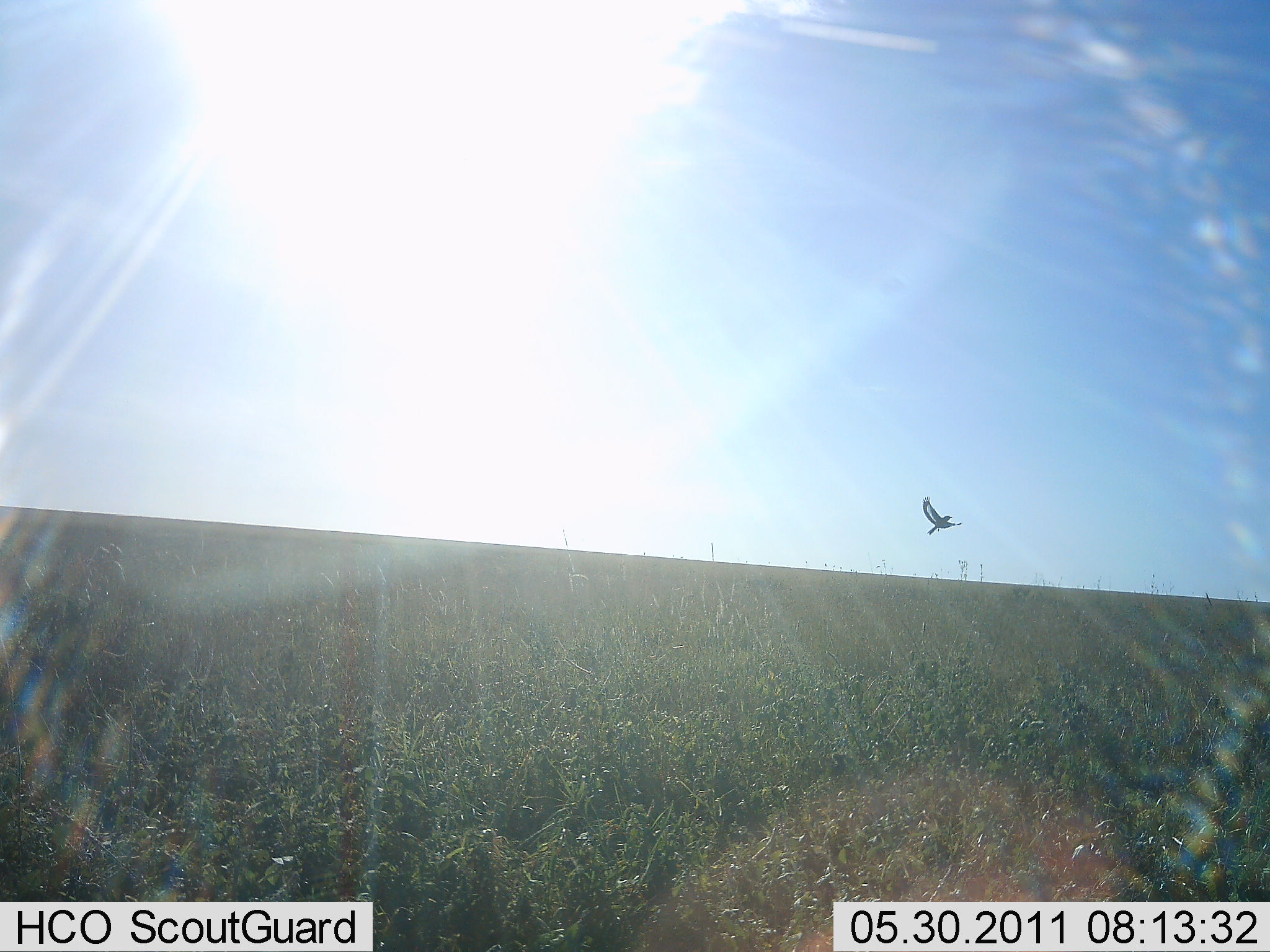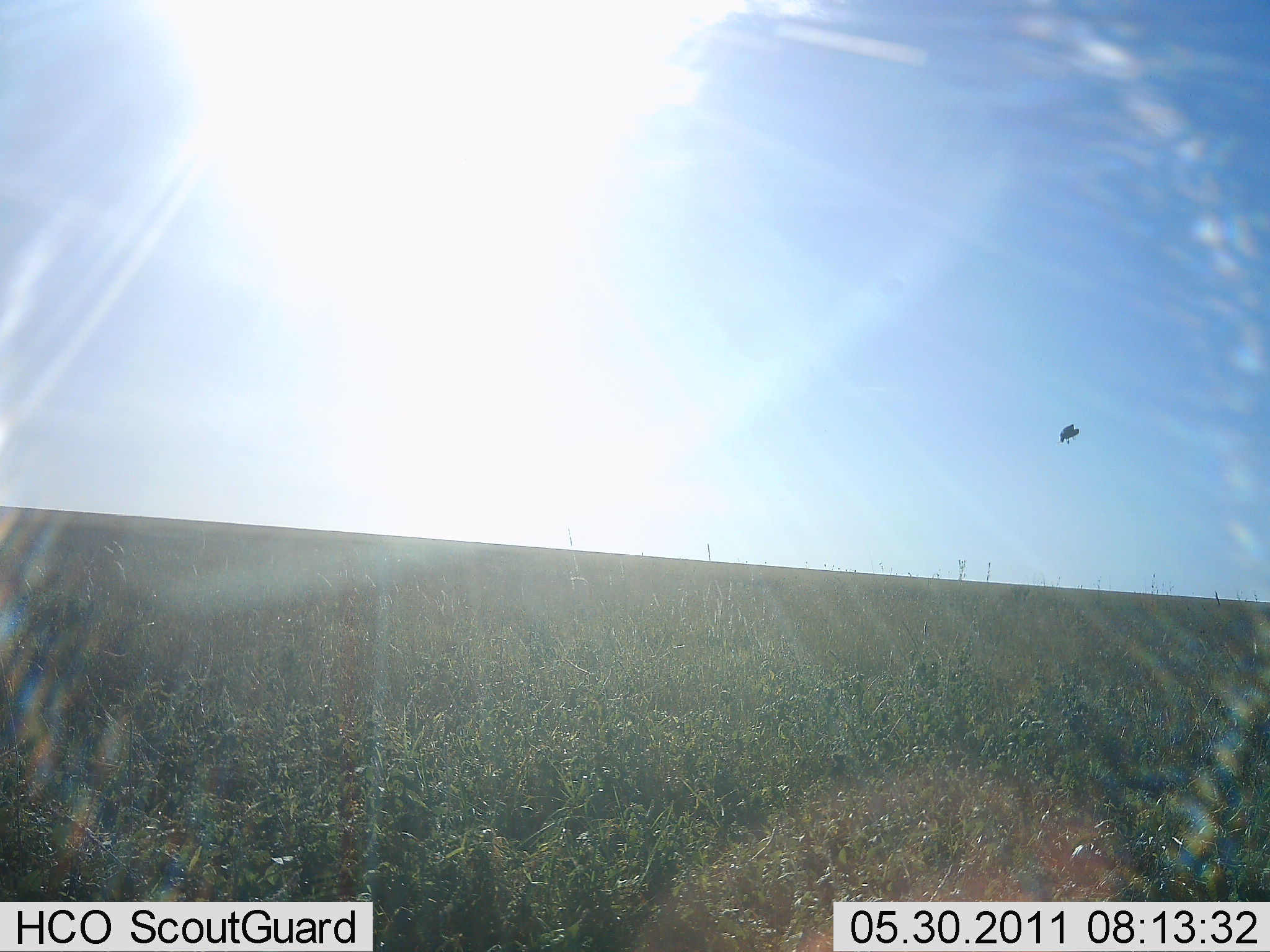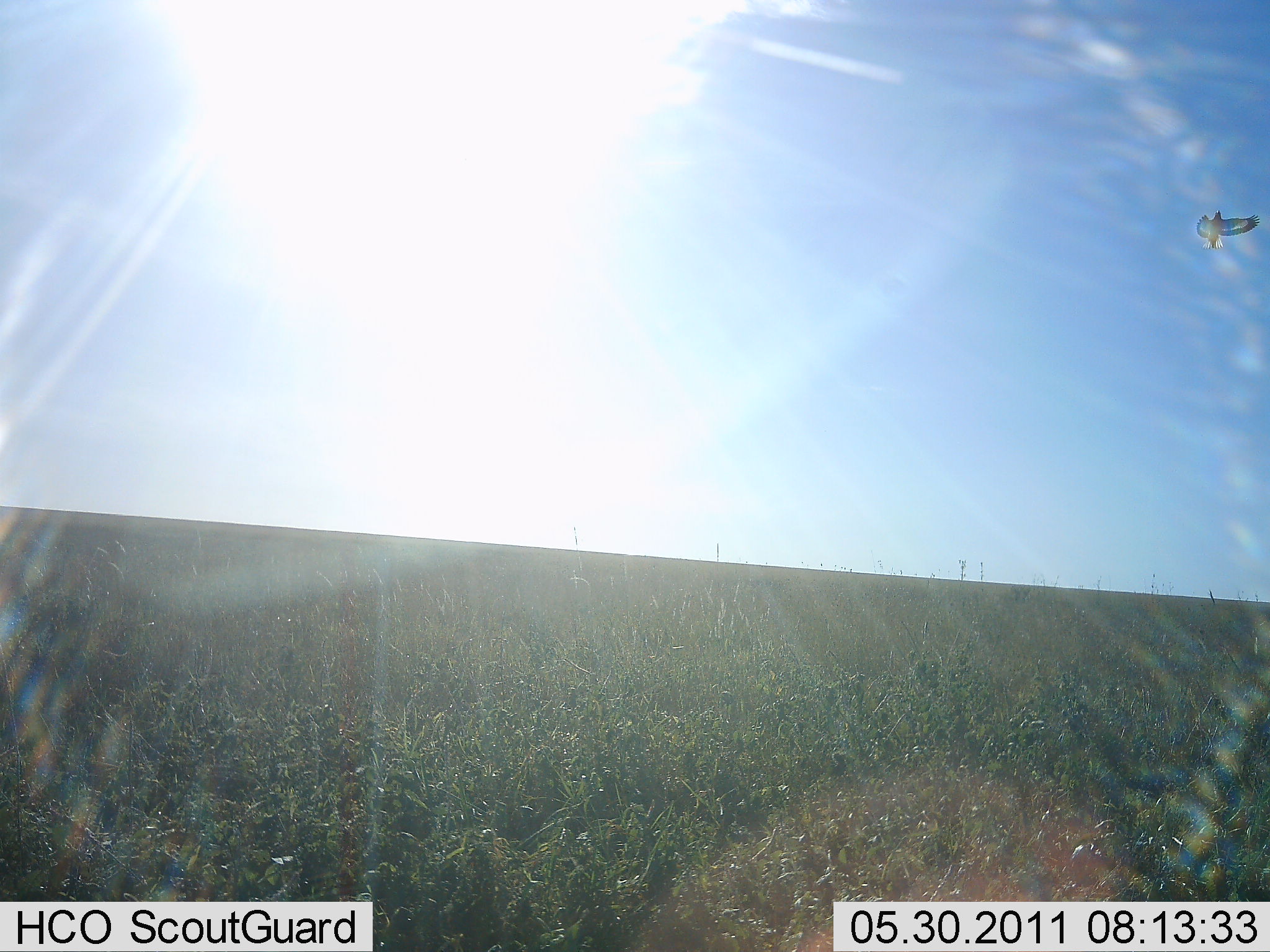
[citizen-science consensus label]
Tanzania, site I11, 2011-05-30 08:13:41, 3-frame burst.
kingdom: Animalia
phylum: Chordata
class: Aves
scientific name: Aves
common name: bird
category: otherbird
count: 1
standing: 0%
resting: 0%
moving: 100%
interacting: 9%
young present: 0%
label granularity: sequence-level